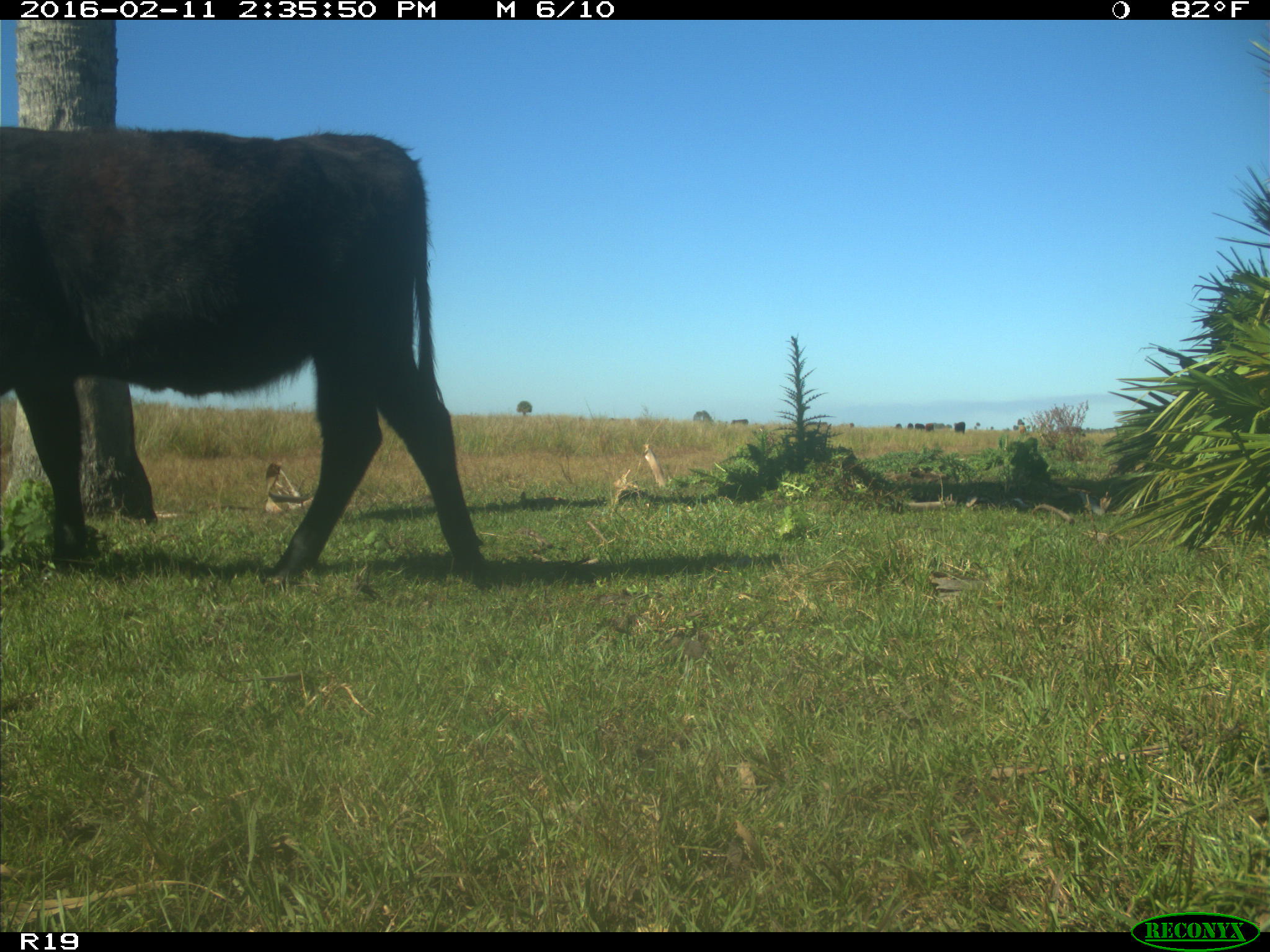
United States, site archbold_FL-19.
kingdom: Animalia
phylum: Chordata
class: Mammalia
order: Artiodactyla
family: Bovidae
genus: Bos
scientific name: Bos taurus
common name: domestic cow